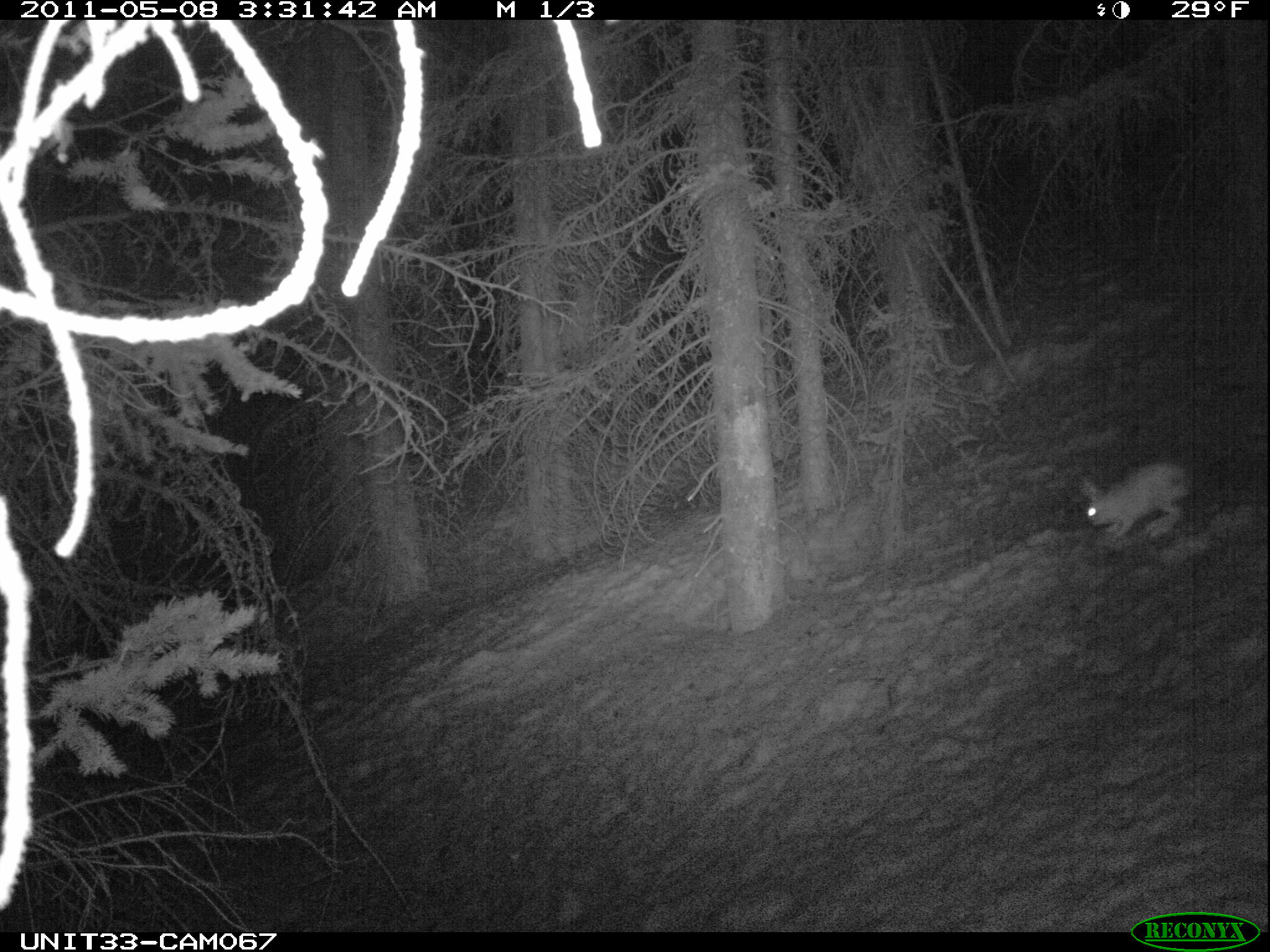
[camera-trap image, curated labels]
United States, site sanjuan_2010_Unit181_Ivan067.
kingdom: Animalia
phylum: Chordata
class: Mammalia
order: Lagomorpha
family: Leporidae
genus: Lepus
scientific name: Lepus americanus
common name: snowshoe hare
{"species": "Lepus americanus (snowshoe hare)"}